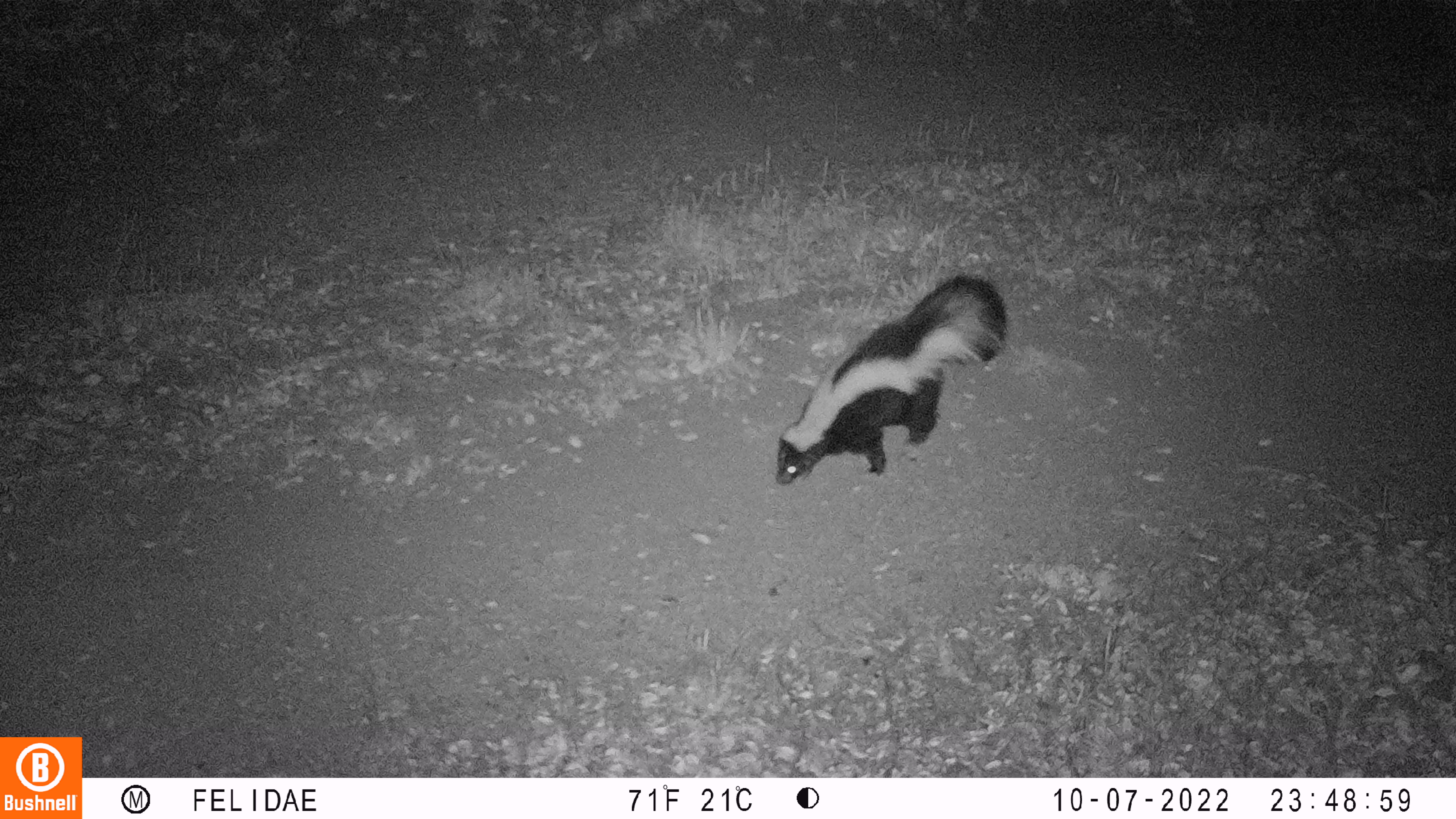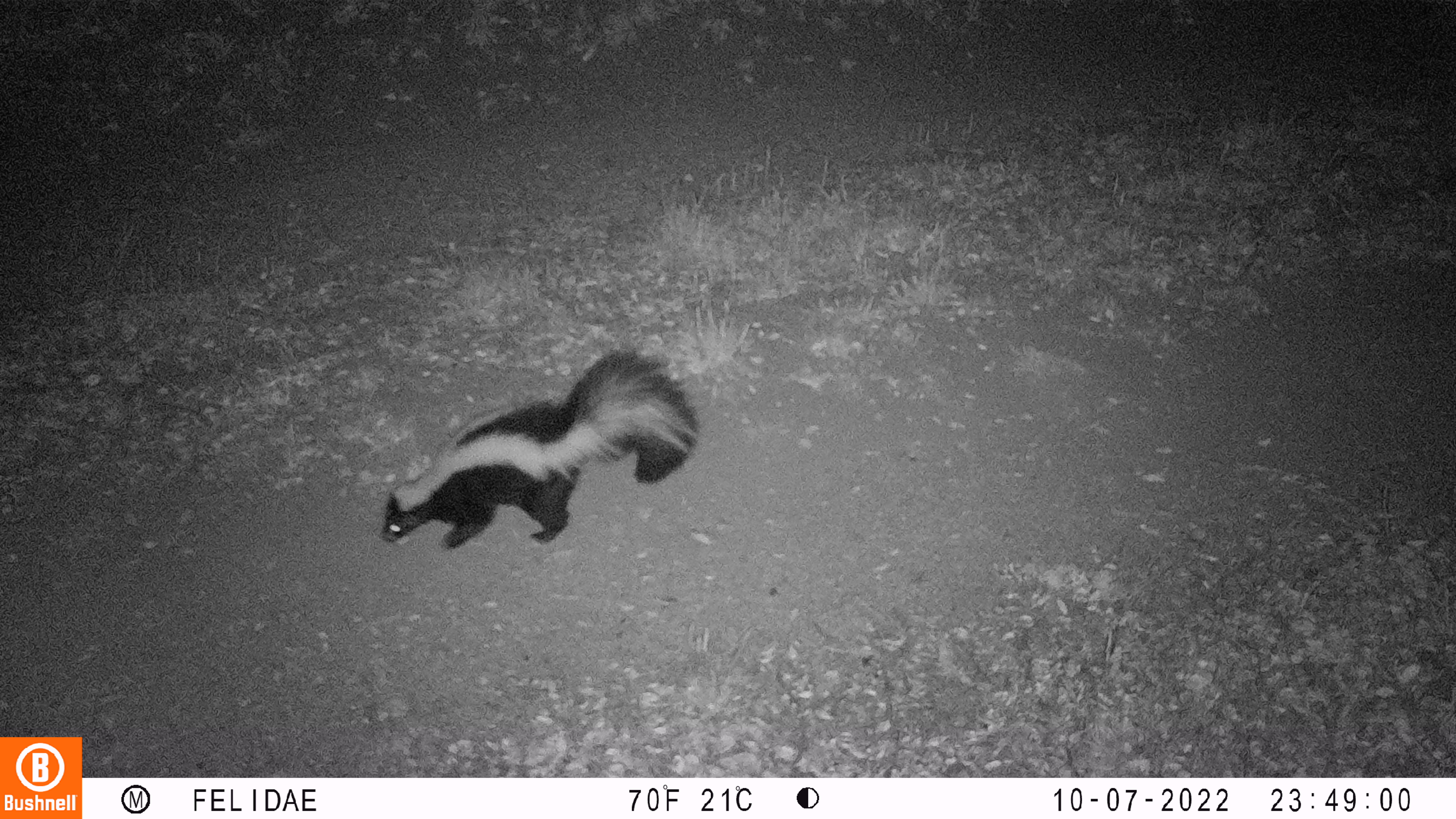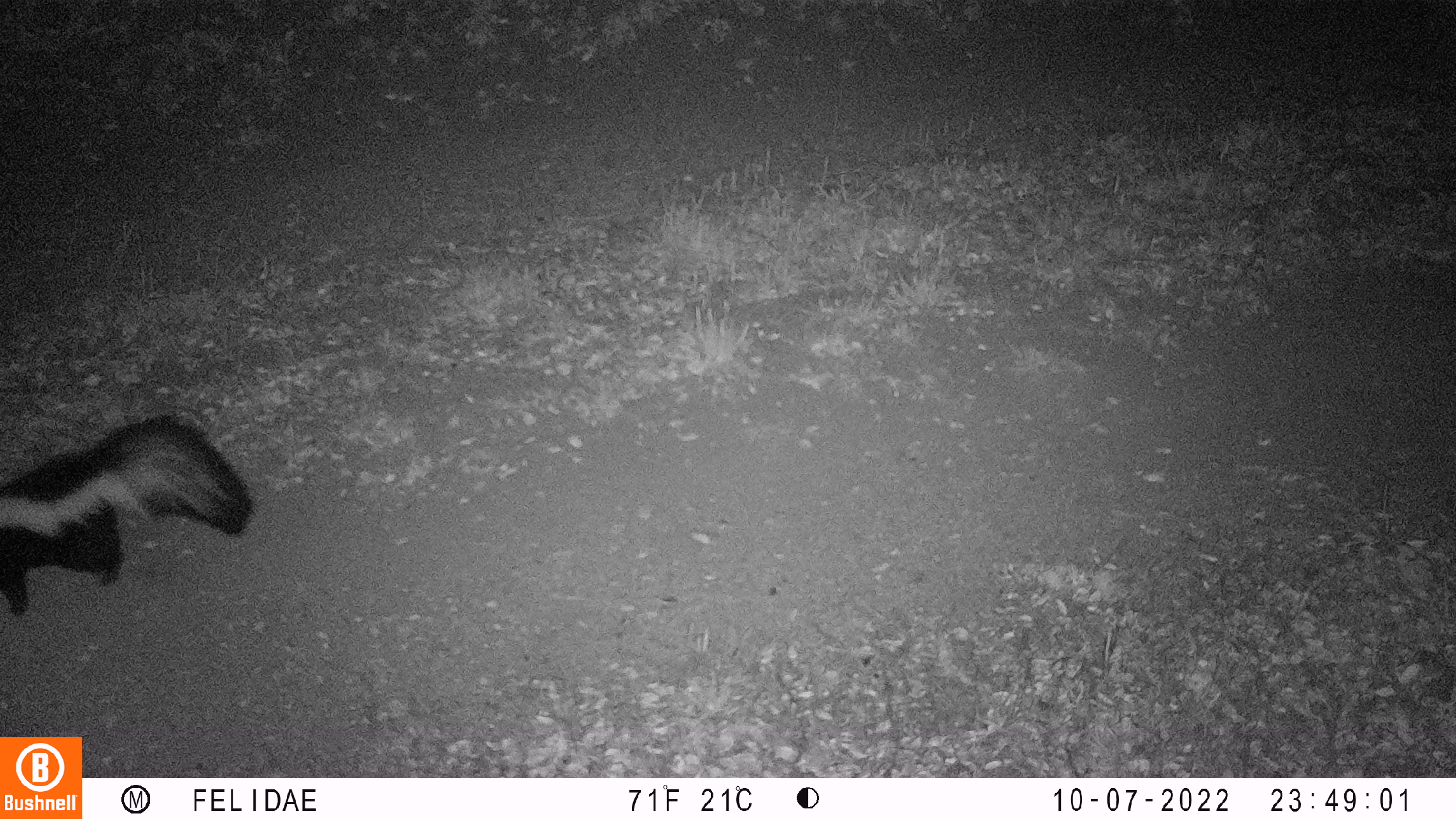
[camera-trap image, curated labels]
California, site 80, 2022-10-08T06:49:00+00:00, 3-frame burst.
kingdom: Animalia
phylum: Chordata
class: Mammalia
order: Carnivora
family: Mephitidae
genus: Mephitis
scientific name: Mephitis mephitis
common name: striped skunk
Striped skunk (Mephitis mephitis).